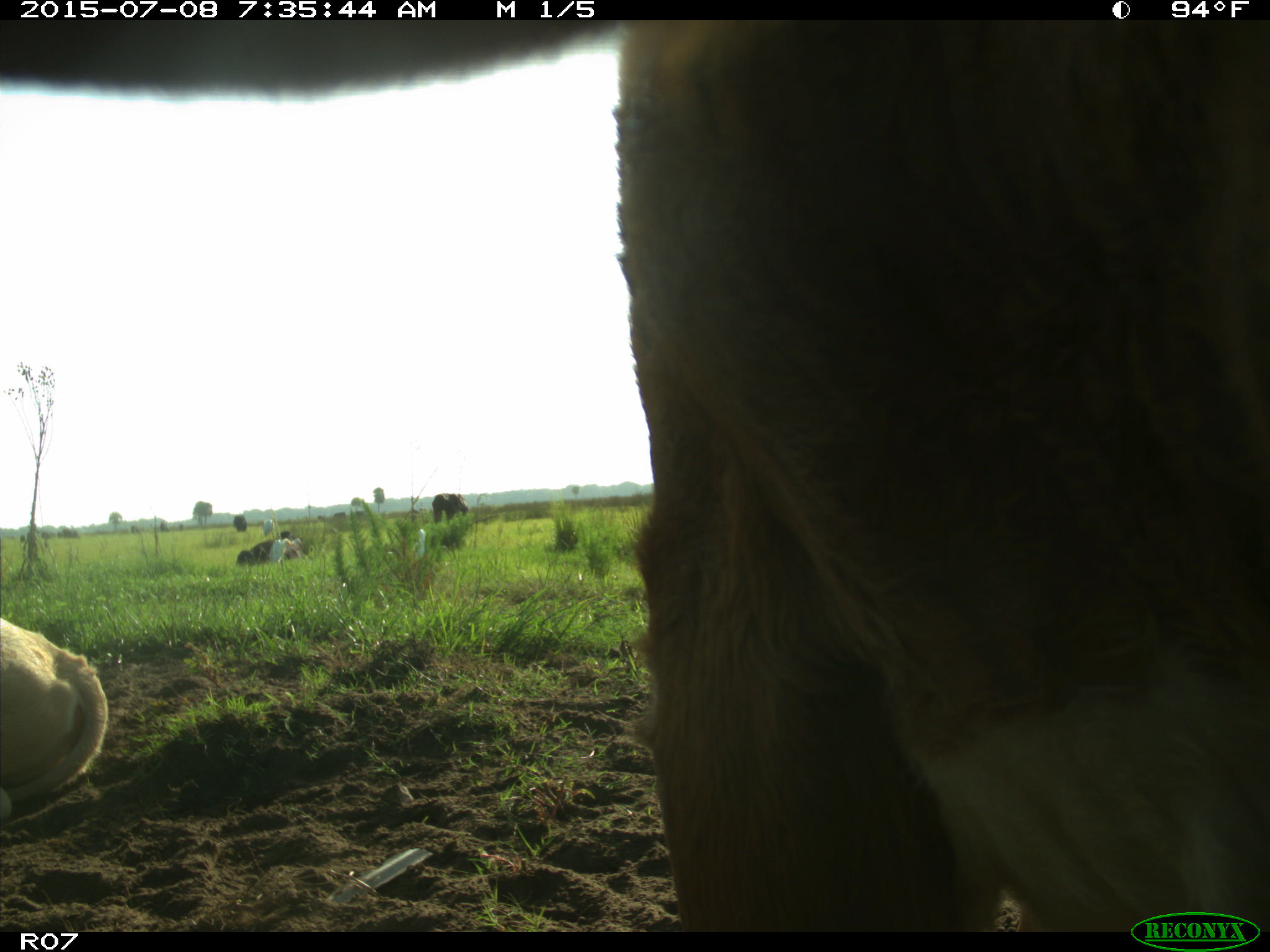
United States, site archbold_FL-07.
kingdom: Animalia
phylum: Chordata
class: Mammalia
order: Artiodactyla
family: Bovidae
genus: Bos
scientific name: Bos taurus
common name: domestic cow